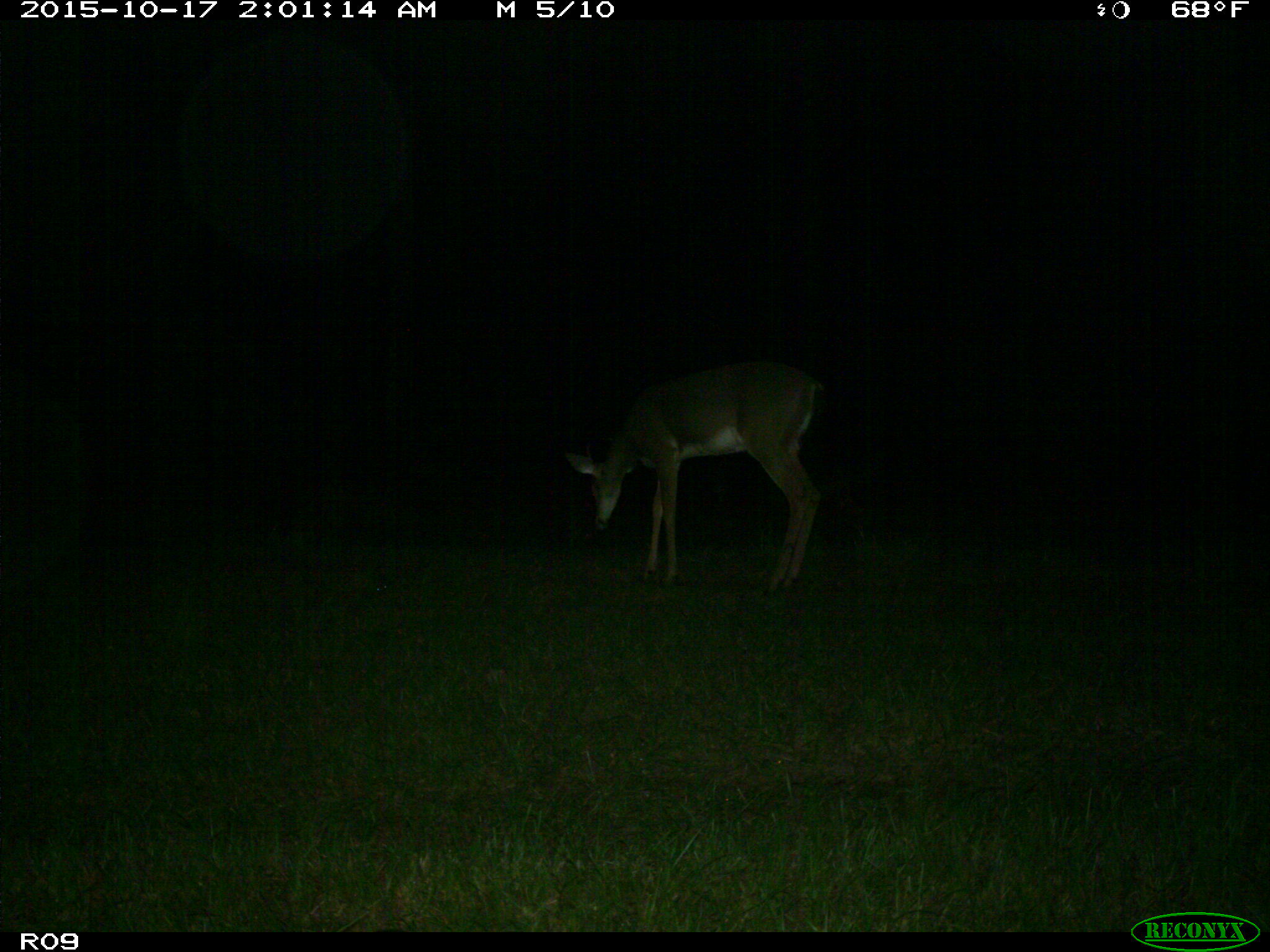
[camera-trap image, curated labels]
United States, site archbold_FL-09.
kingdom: Animalia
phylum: Chordata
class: Mammalia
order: Artiodactyla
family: Cervidae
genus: Odocoileus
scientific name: Odocoileus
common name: deer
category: unidentified deer